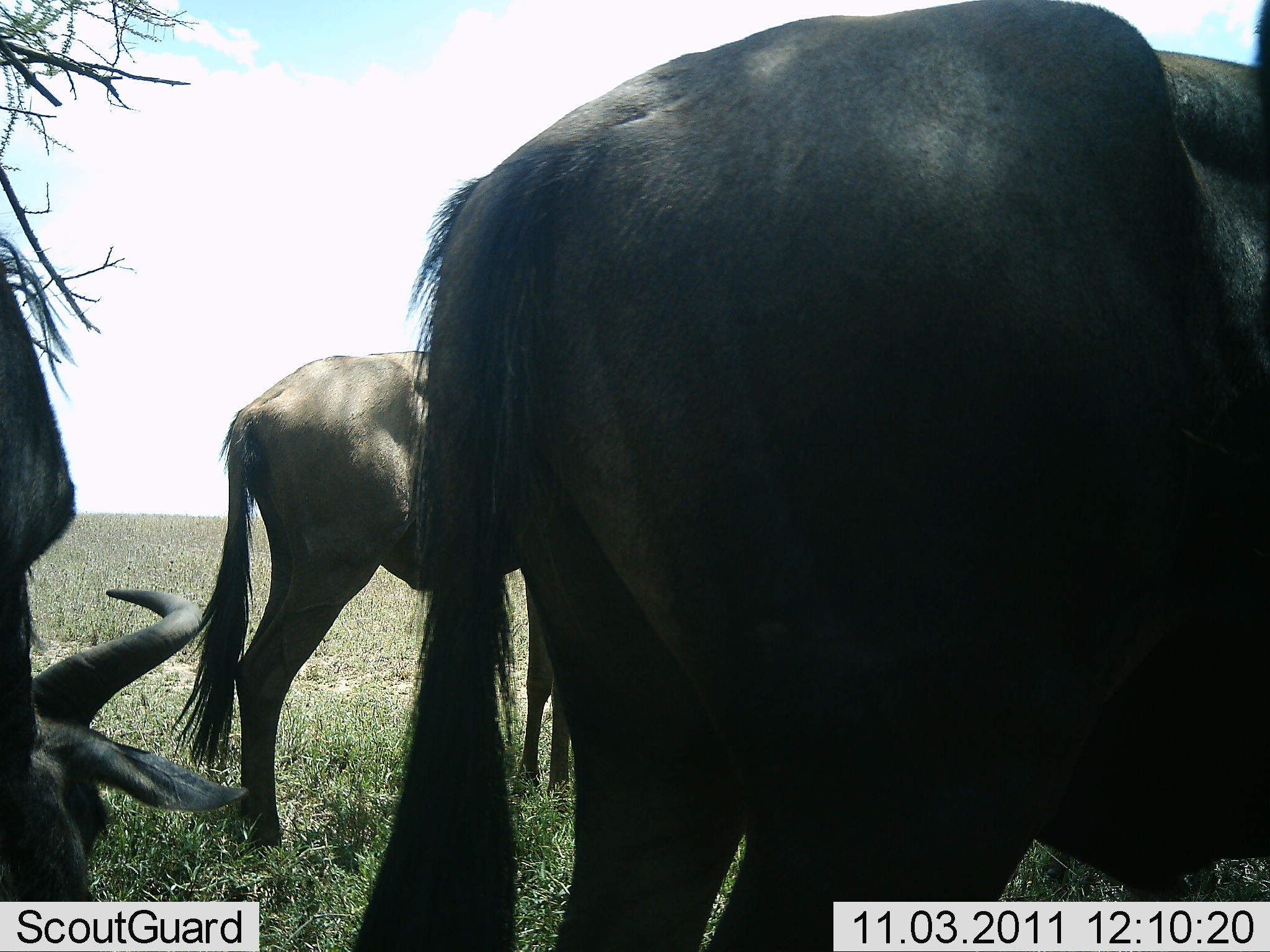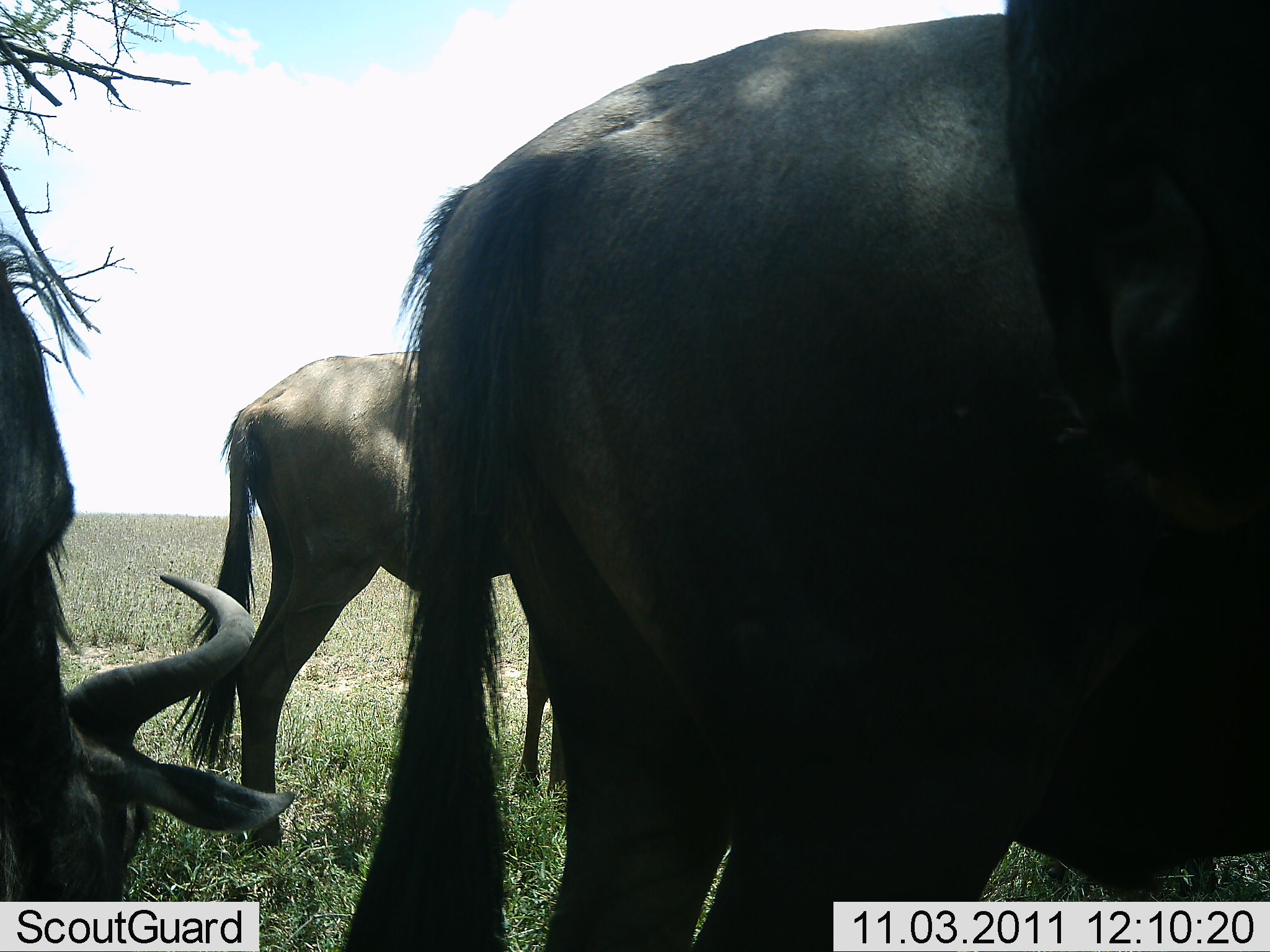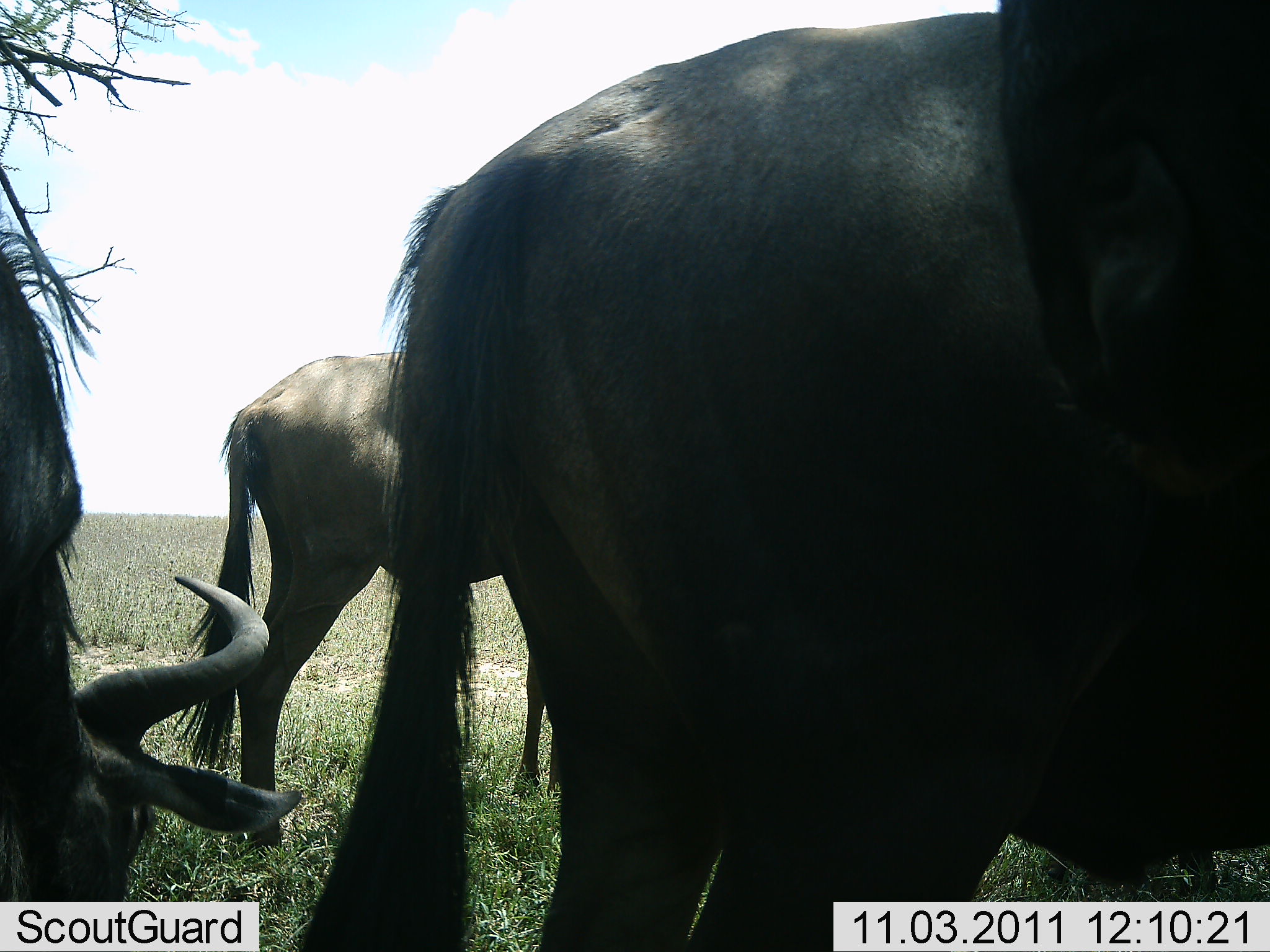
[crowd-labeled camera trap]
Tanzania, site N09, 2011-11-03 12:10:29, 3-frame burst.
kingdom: Animalia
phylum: Chordata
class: Mammalia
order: Artiodactyla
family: Bovidae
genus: Connochaetes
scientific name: Connochaetes taurinus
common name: blue wildebeest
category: wildebeest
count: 3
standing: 67%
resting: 0%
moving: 8%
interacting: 0%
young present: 0%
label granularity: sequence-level